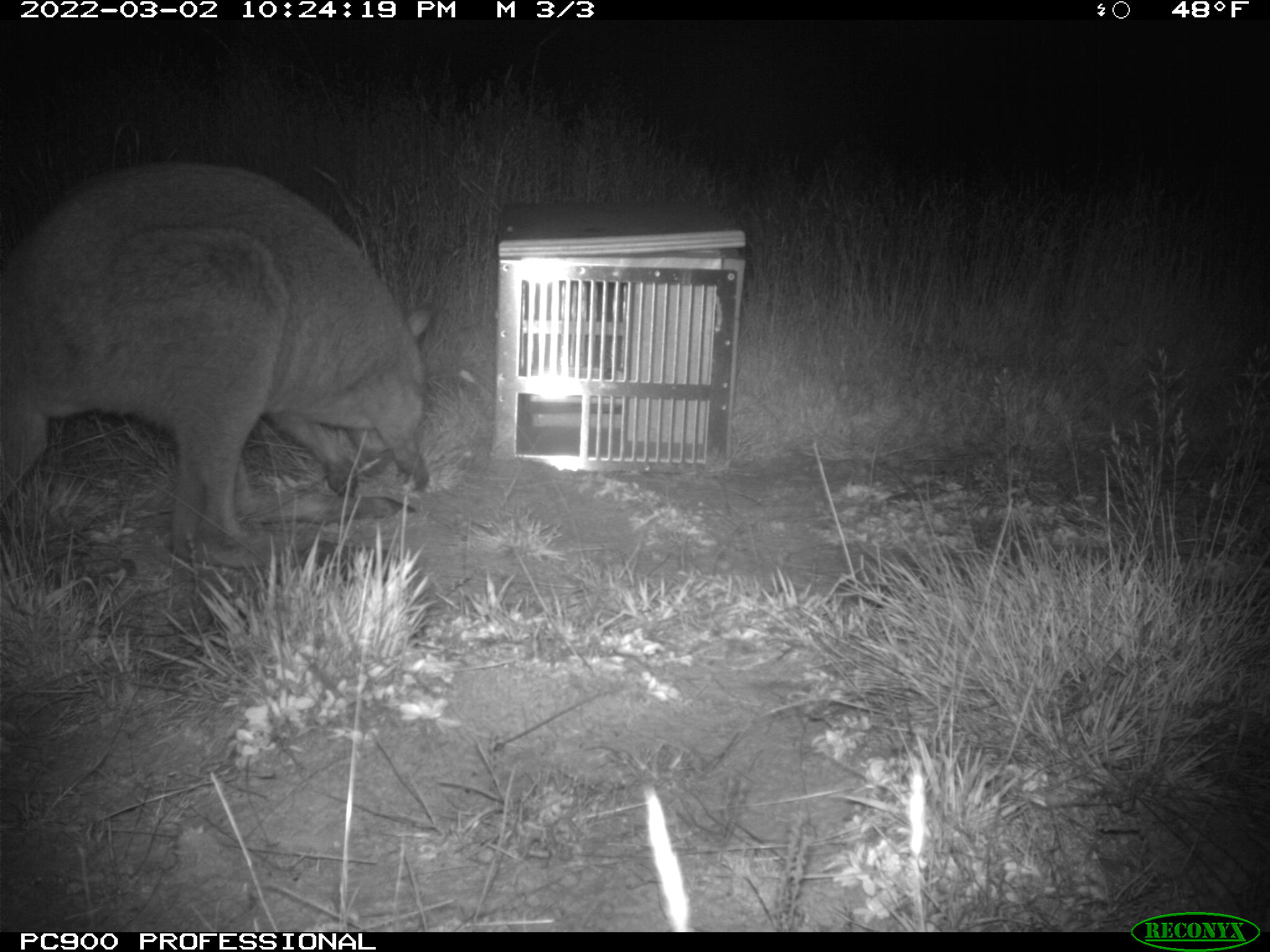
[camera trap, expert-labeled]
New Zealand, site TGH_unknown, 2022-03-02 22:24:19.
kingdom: Animalia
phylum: Chordata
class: Mammalia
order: Diprotodontia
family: Macropodidae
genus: Notamacropus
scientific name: Notamacropus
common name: wallaby